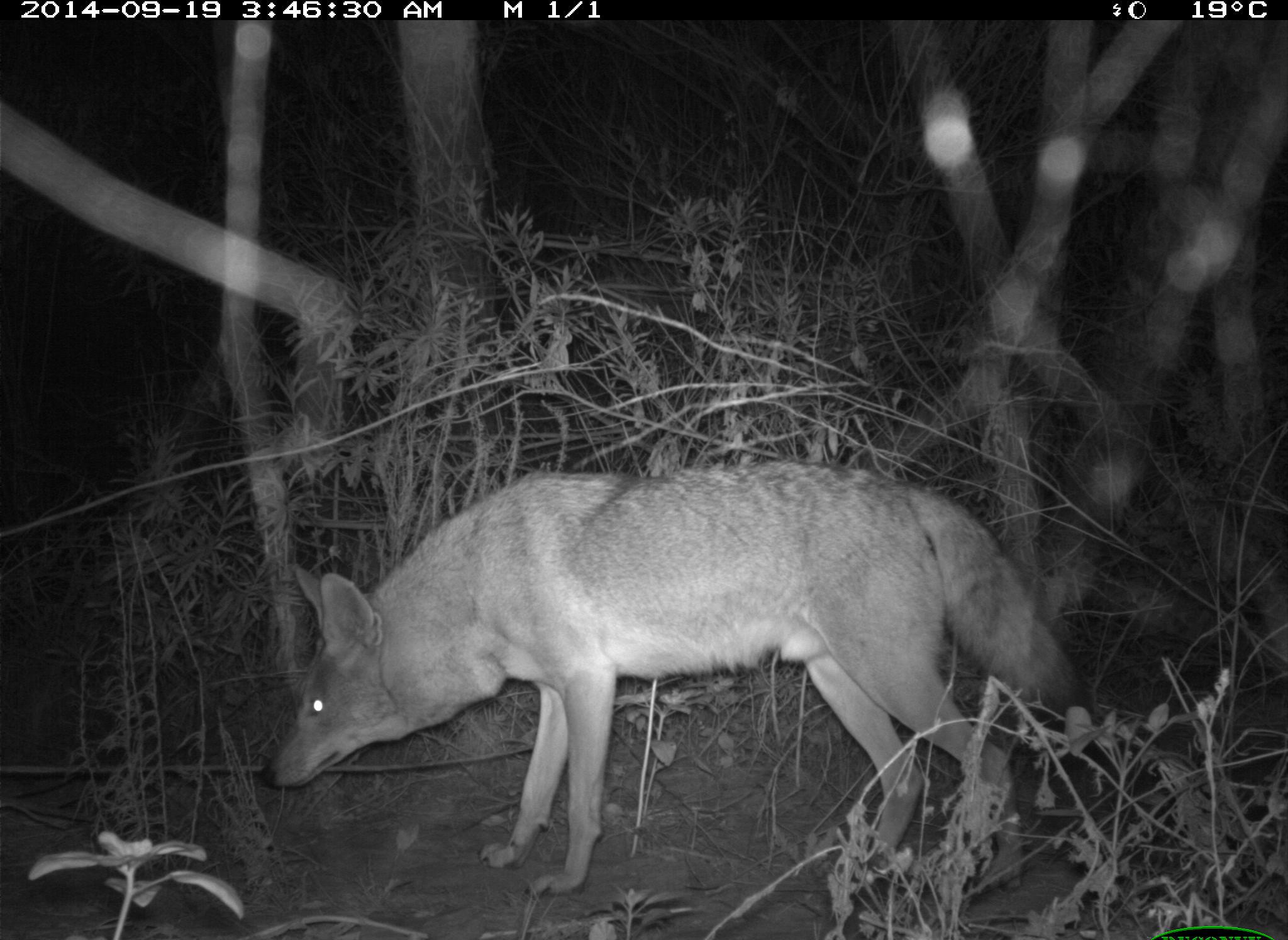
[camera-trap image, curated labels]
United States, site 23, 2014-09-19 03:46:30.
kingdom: Animalia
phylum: Chordata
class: Mammalia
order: Carnivora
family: Canidae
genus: Canis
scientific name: Canis latrans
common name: coyote